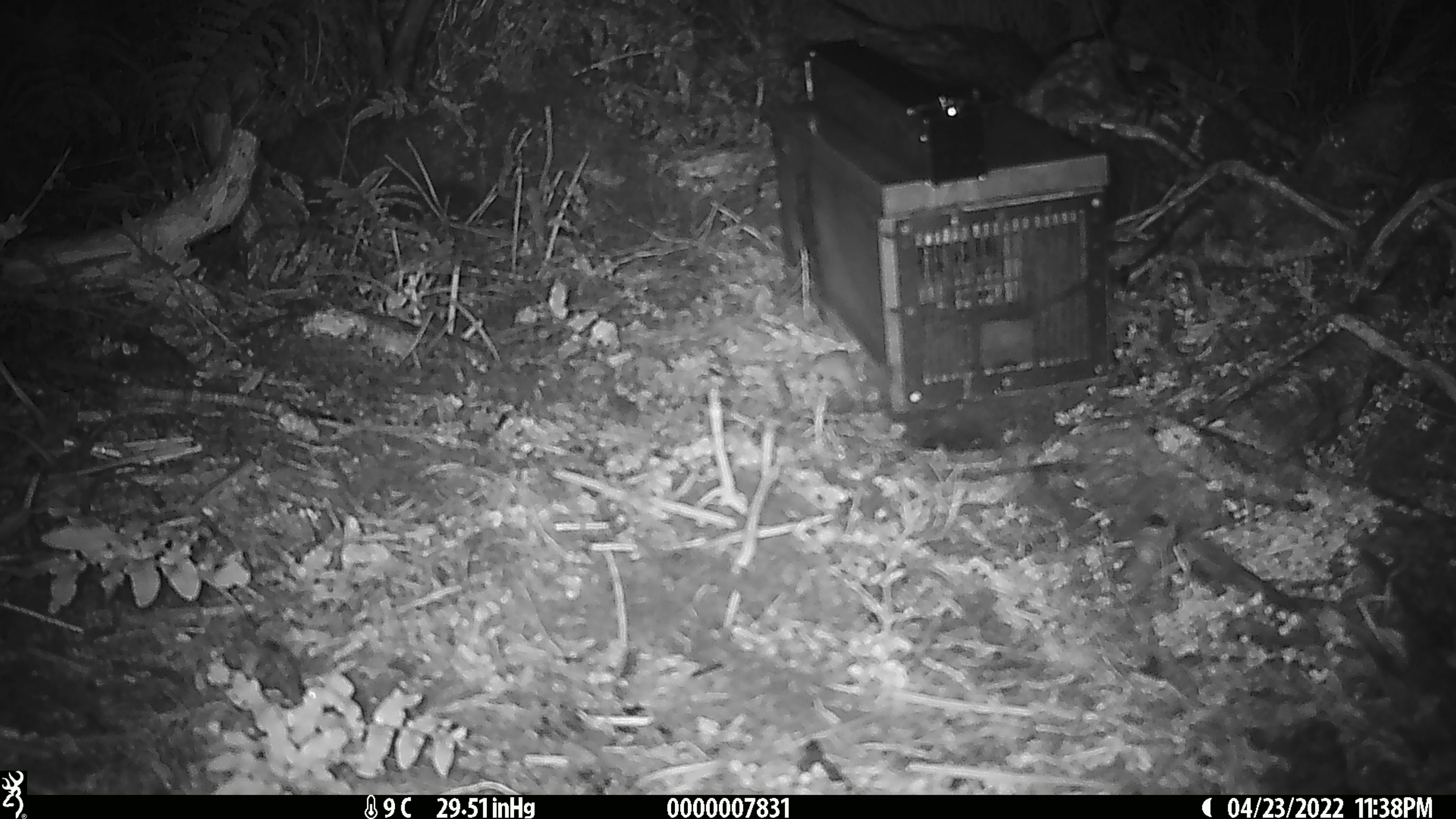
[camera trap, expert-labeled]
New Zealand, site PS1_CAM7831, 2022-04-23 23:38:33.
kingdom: Animalia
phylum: Chordata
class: Mammalia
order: Rodentia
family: Muridae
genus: Mus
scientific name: Mus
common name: mouse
Mouse (Mus).